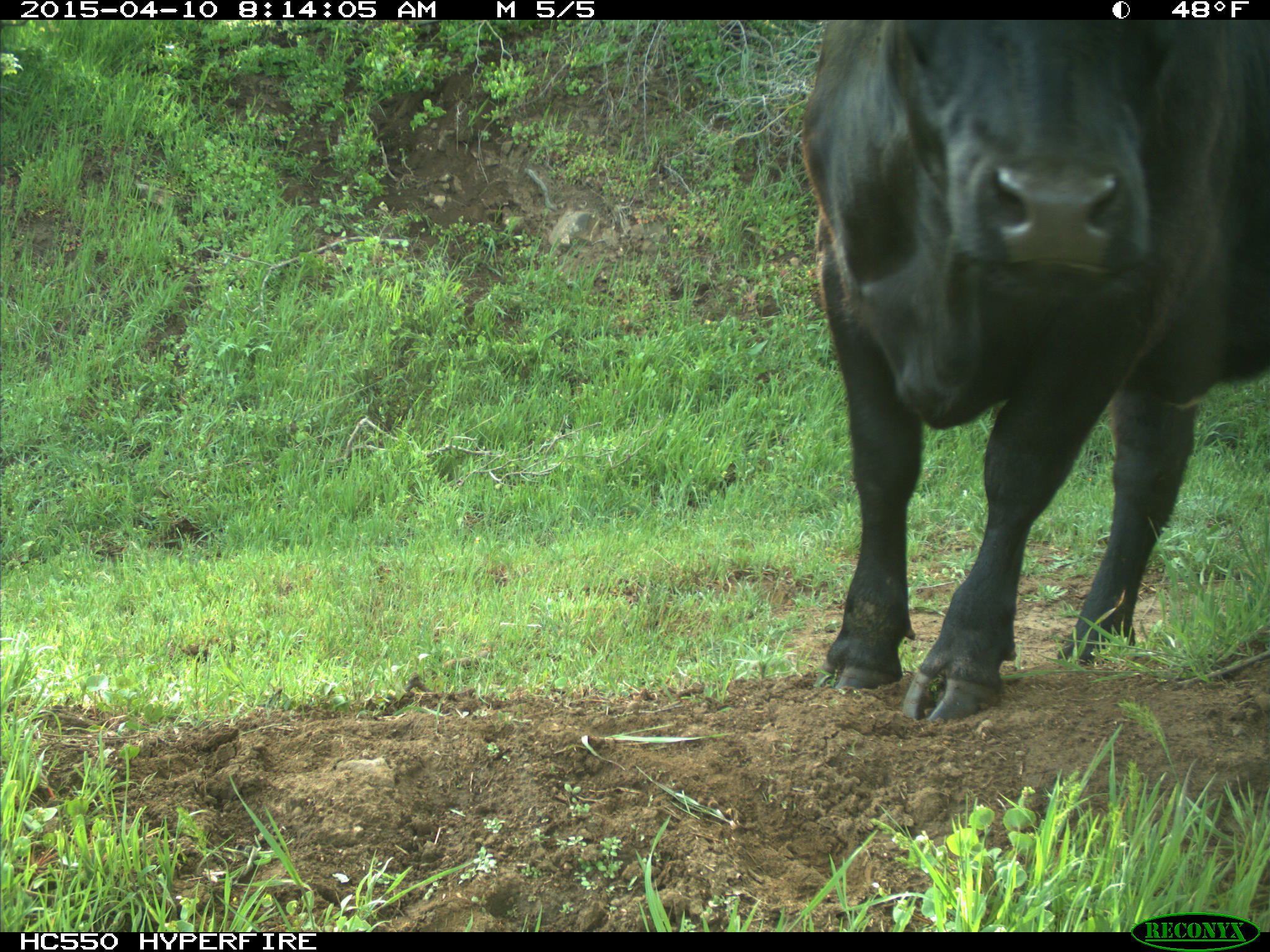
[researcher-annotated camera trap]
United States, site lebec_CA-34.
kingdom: Animalia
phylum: Chordata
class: Mammalia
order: Artiodactyla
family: Bovidae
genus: Bos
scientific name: Bos taurus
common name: domestic cow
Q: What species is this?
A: Bos taurus (domestic cow).